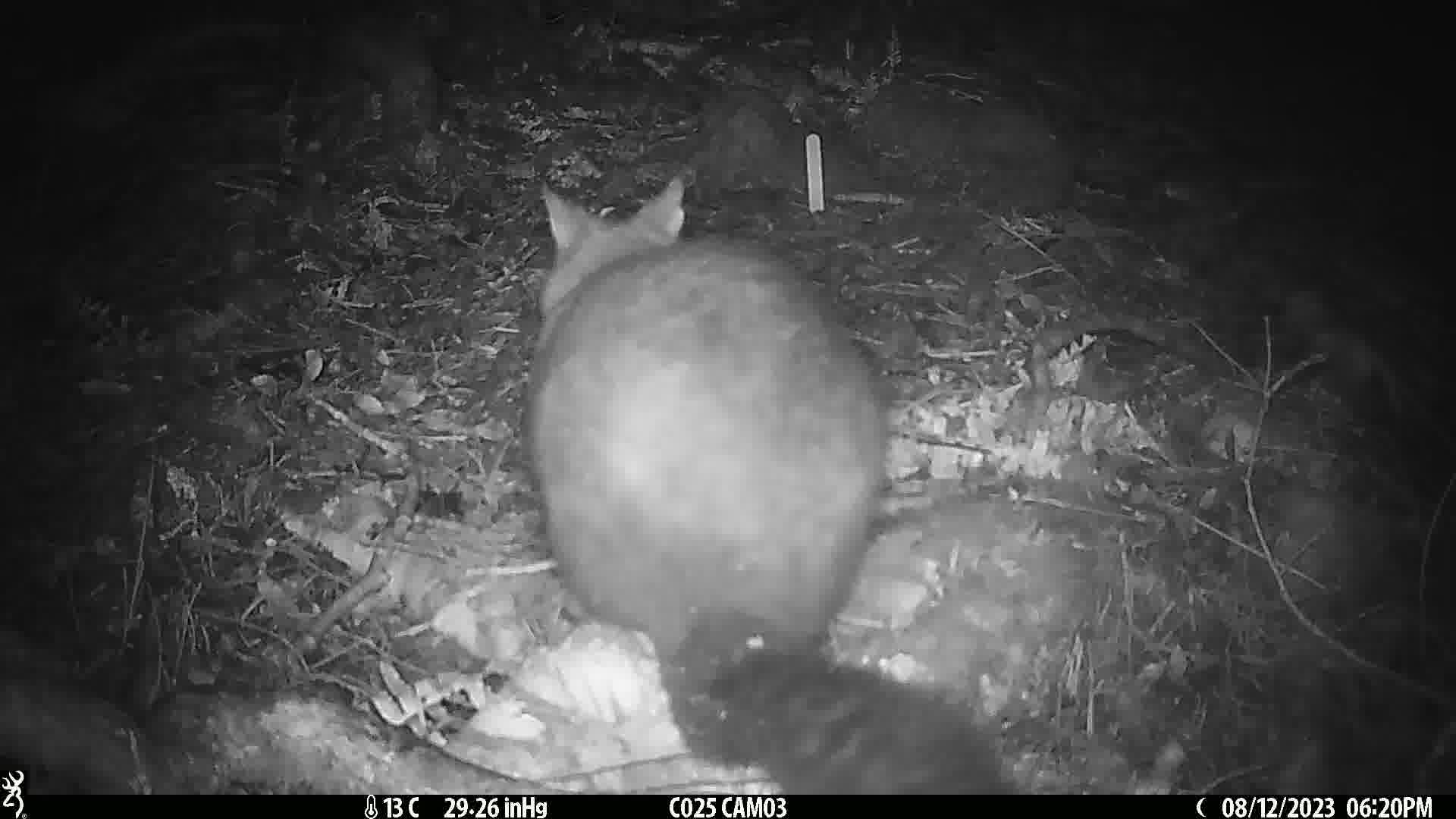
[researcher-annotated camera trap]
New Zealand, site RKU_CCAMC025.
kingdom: Animalia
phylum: Chordata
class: Mammalia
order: Diprotodontia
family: Phalangeridae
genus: Trichosurus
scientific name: Trichosurus vulpecula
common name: common brushtail possum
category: possum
Possum (common brushtail possum) (Trichosurus vulpecula).